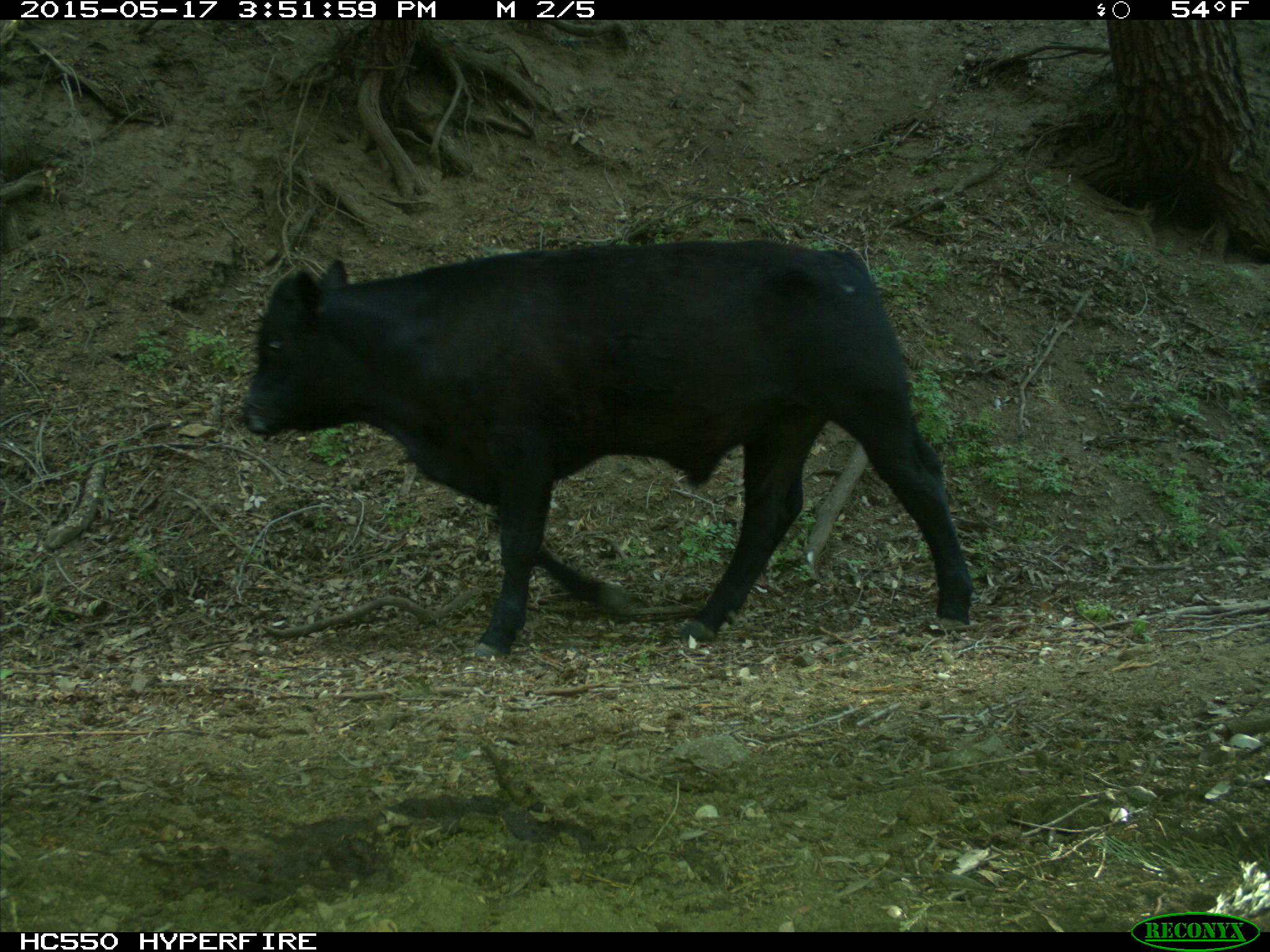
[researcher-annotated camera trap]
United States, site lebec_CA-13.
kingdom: Animalia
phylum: Chordata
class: Mammalia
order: Artiodactyla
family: Bovidae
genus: Bos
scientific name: Bos taurus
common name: domestic cow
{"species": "Bos taurus (domestic cow)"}